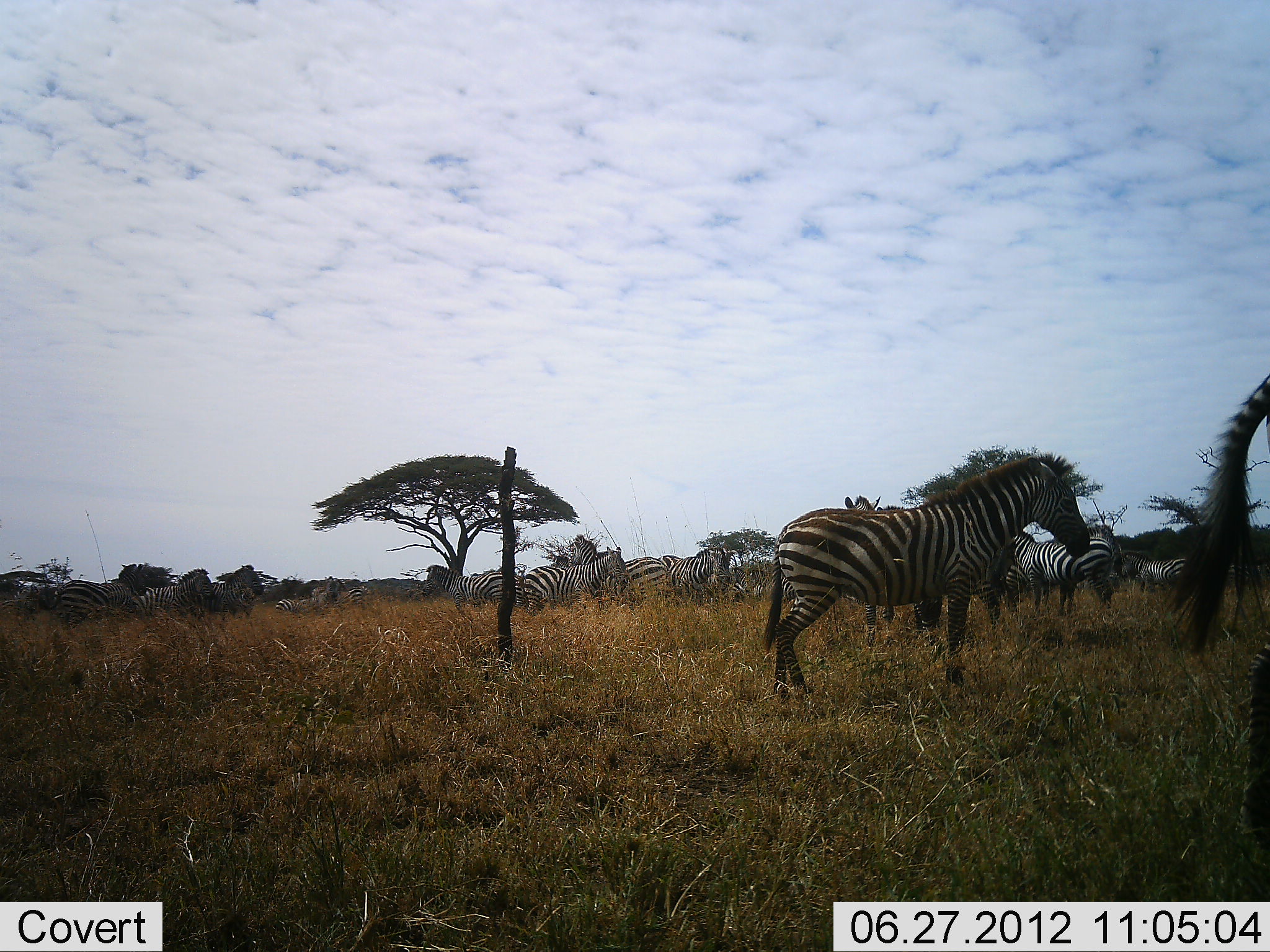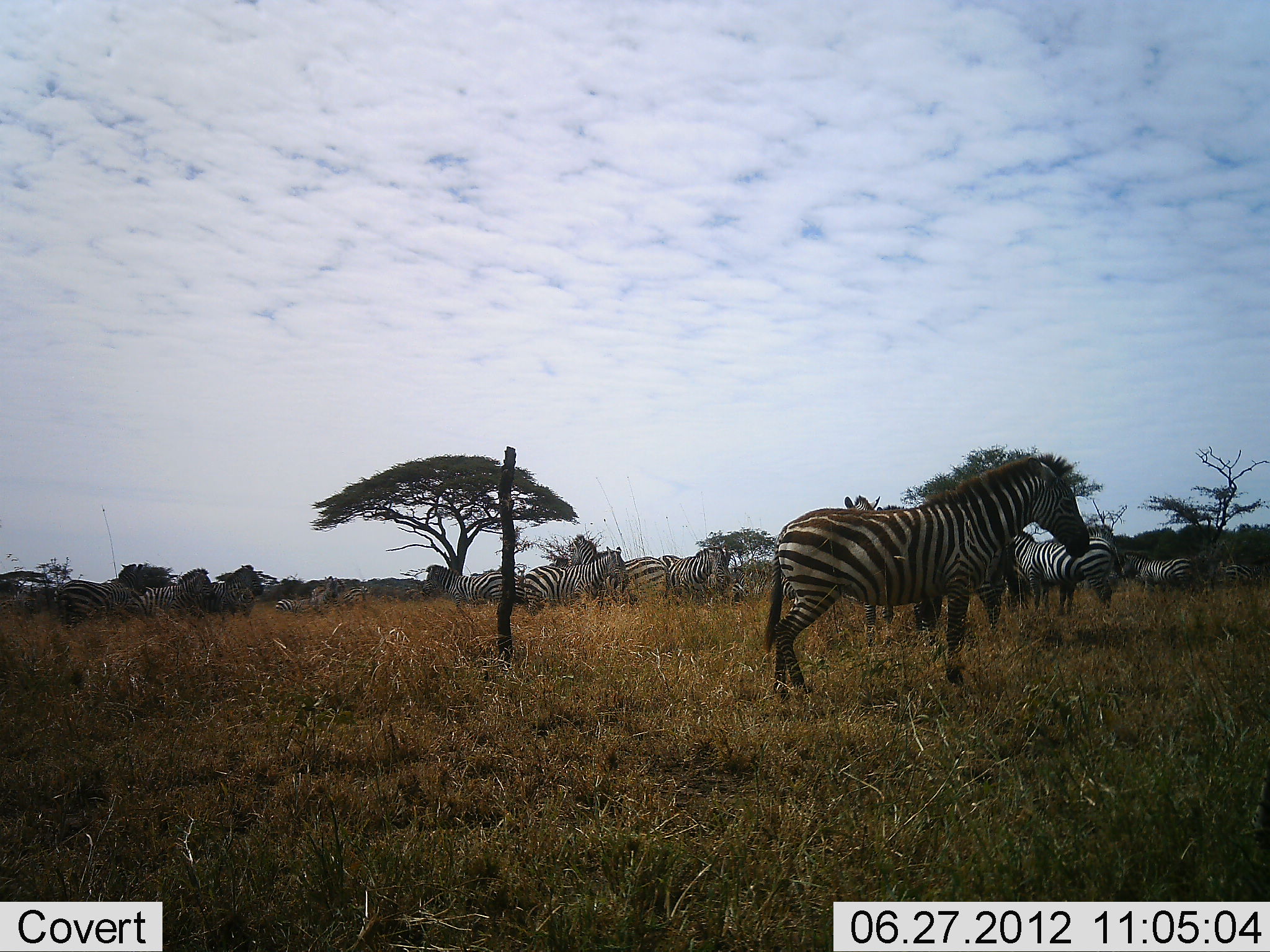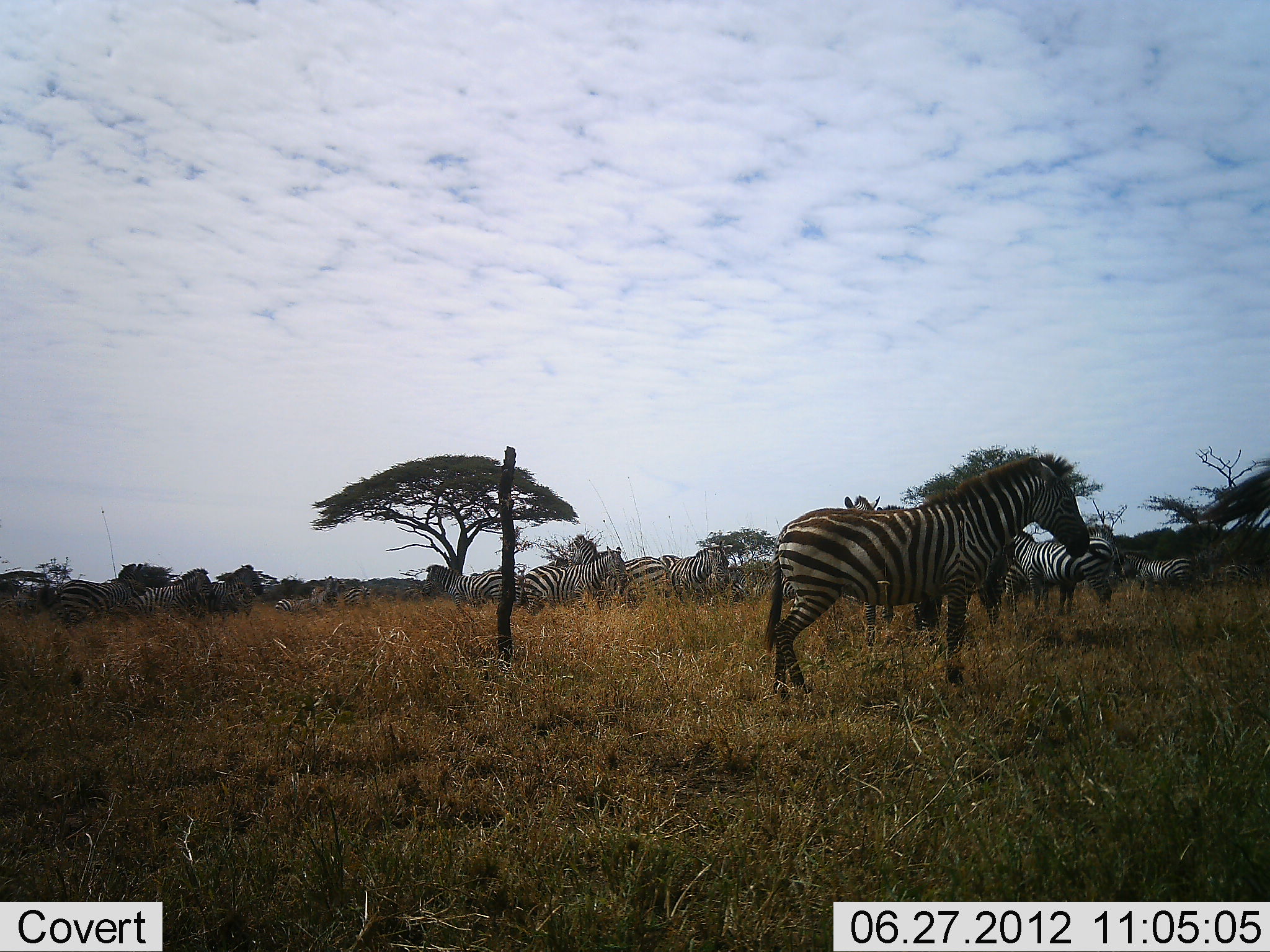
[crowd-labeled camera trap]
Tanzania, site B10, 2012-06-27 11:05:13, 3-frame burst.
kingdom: Animalia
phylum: Chordata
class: Mammalia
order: Perissodactyla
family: Equidae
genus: Equus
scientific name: Equus quagga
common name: plains zebra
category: zebra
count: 11-50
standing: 90%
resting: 10%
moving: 10%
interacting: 0%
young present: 0%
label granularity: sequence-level